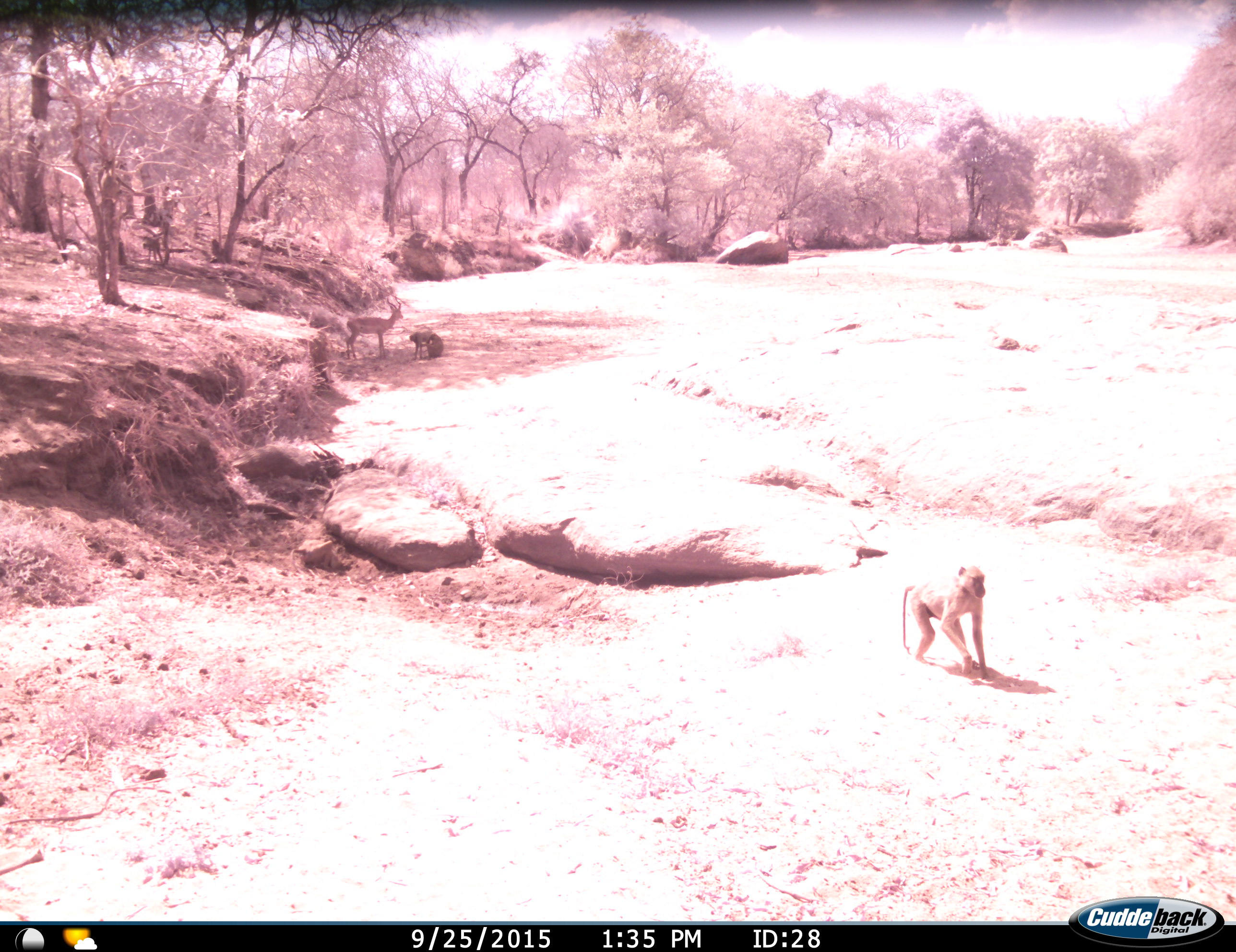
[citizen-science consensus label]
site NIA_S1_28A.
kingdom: Animalia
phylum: Chordata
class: Mammalia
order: Primates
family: Cercopithecidae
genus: Papio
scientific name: Papio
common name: baboon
Baboon (Papio), count 3. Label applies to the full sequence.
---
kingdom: Animalia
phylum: Chordata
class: Mammalia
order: Artiodactyla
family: Bovidae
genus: Aepyceros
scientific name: Aepyceros melampus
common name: impala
Impala (Aepyceros melampus), count 1. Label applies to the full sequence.